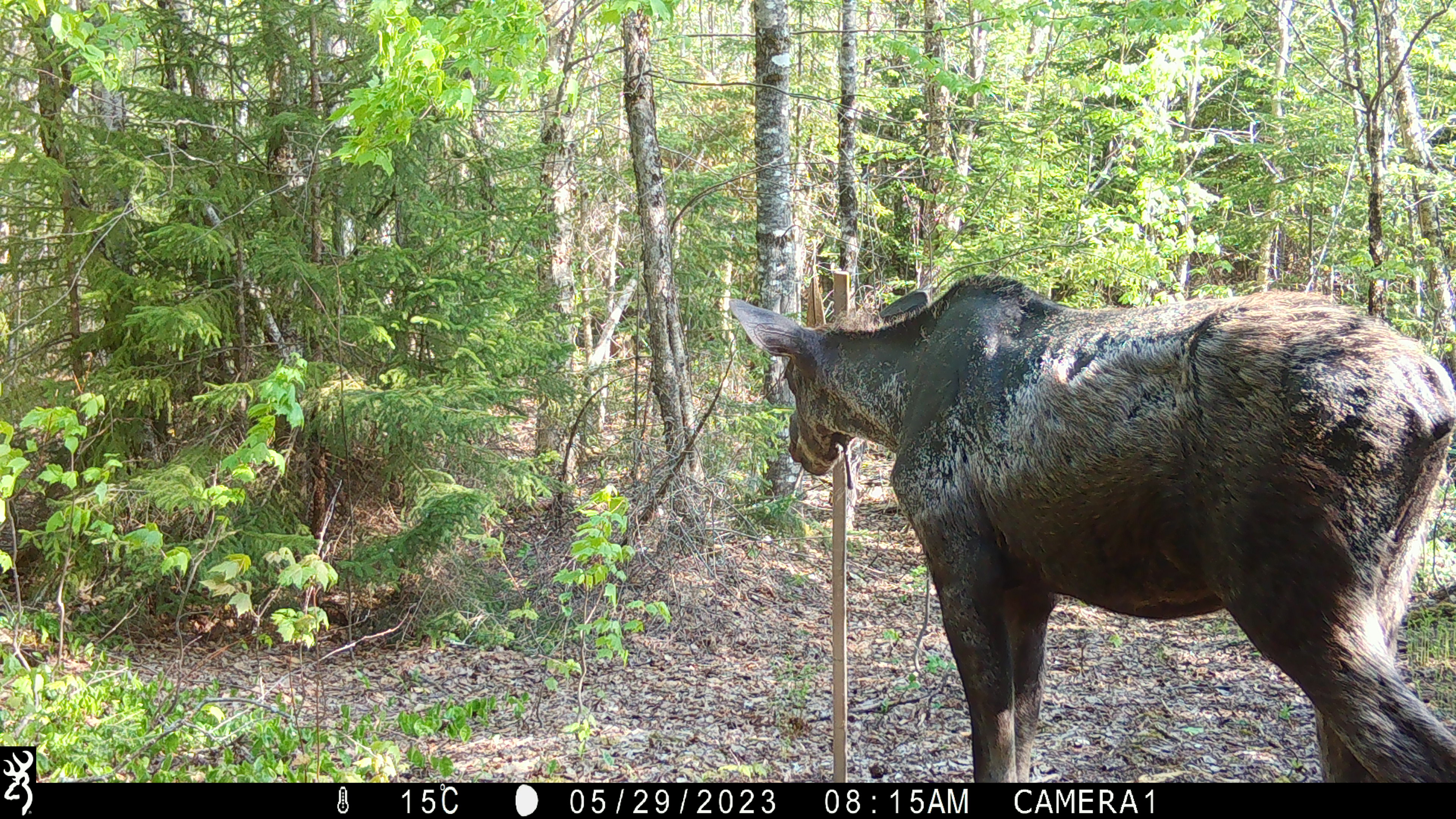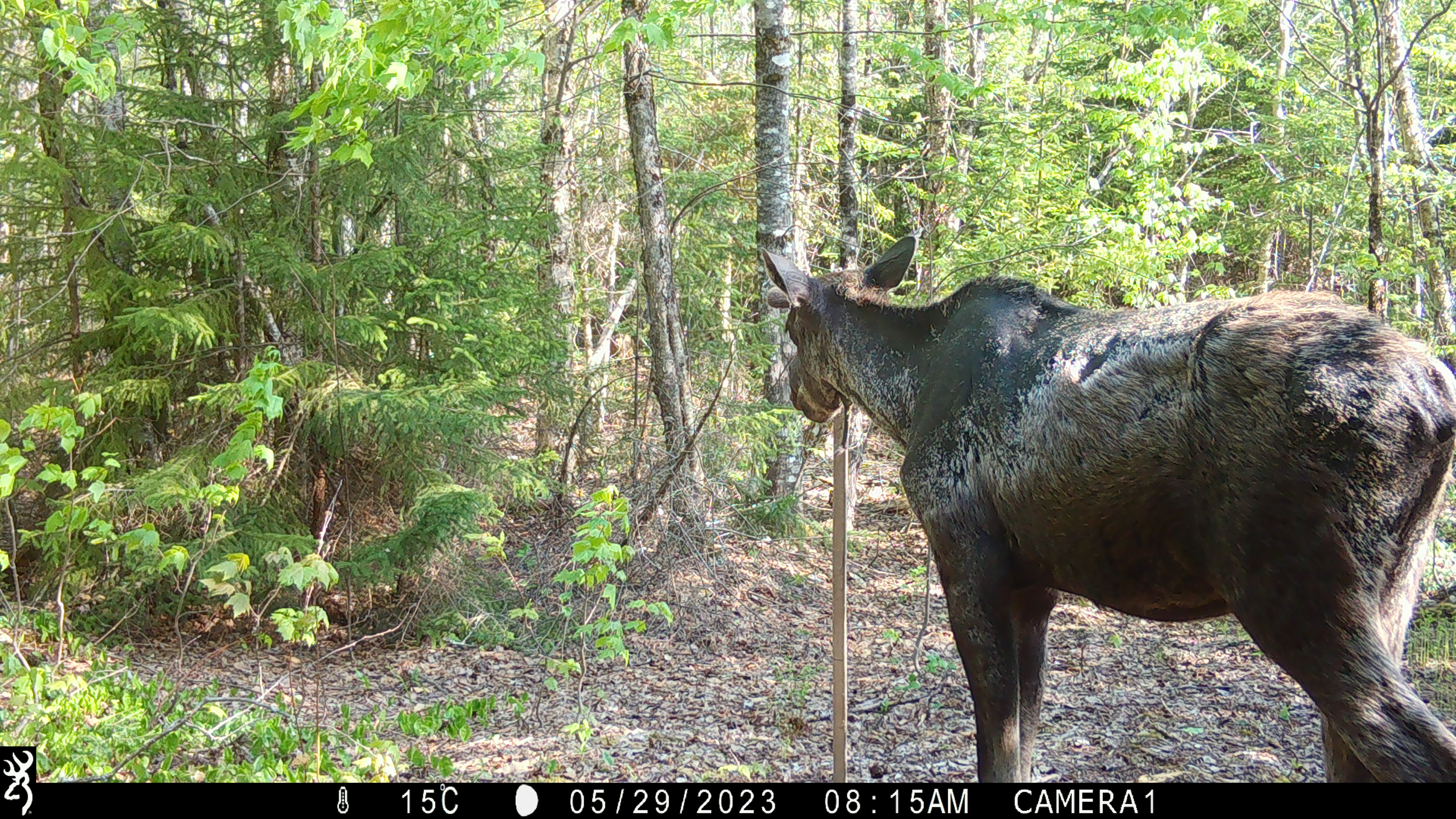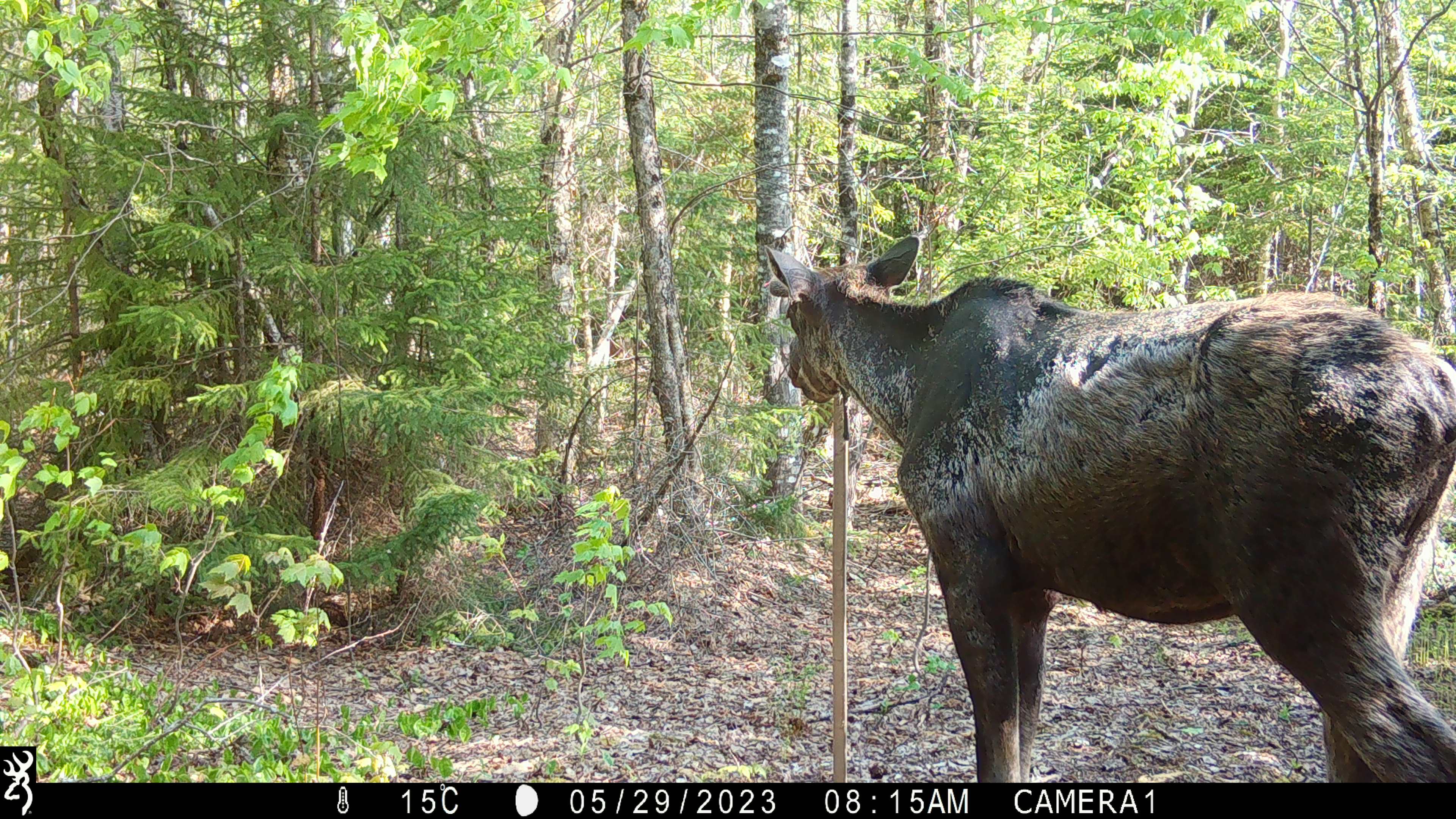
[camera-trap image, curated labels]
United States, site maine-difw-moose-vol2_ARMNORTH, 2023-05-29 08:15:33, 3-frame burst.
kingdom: Animalia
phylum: Chordata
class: Mammalia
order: Artiodactyla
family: Cervidae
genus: Alces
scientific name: Alces alces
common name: moose